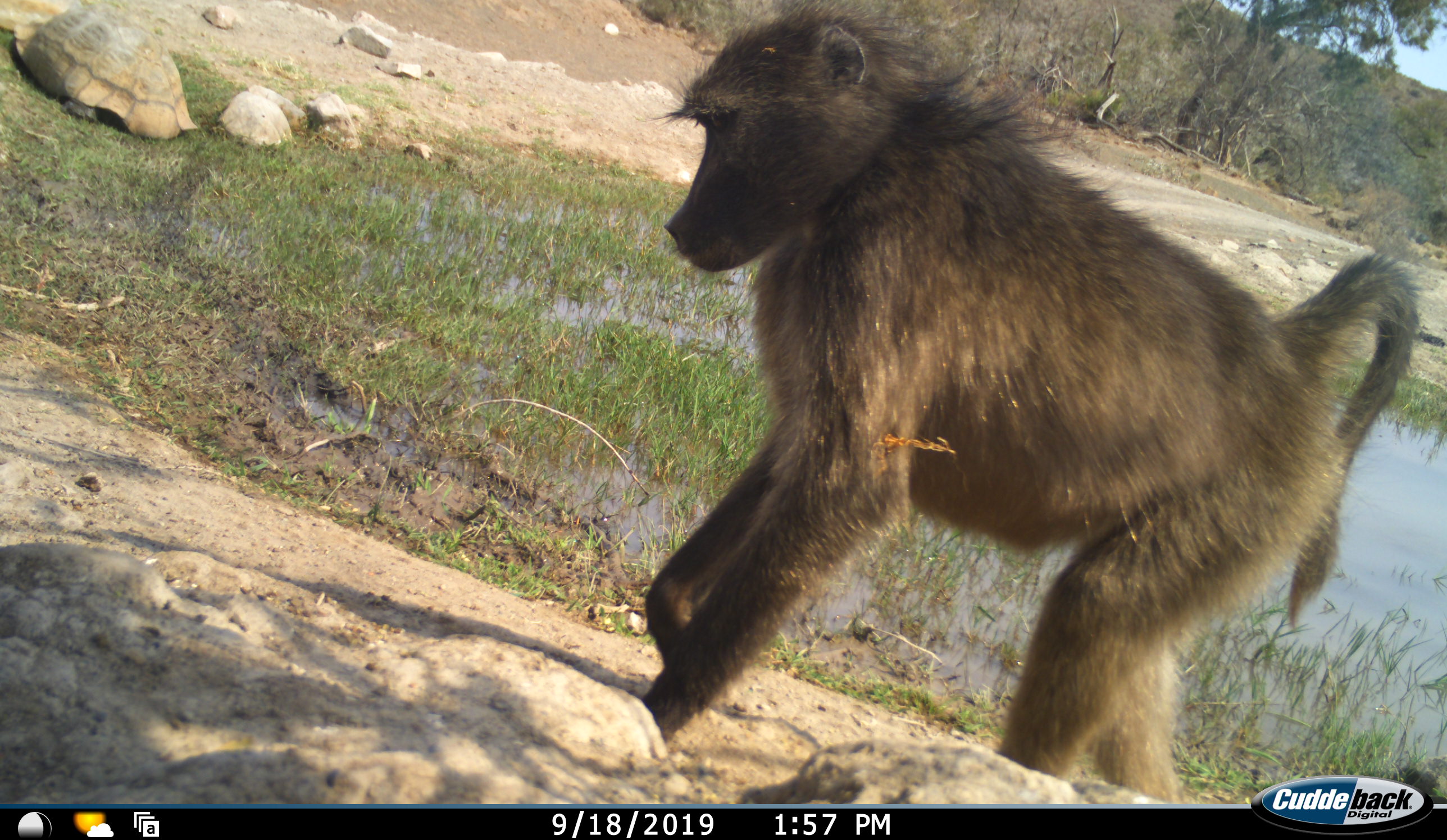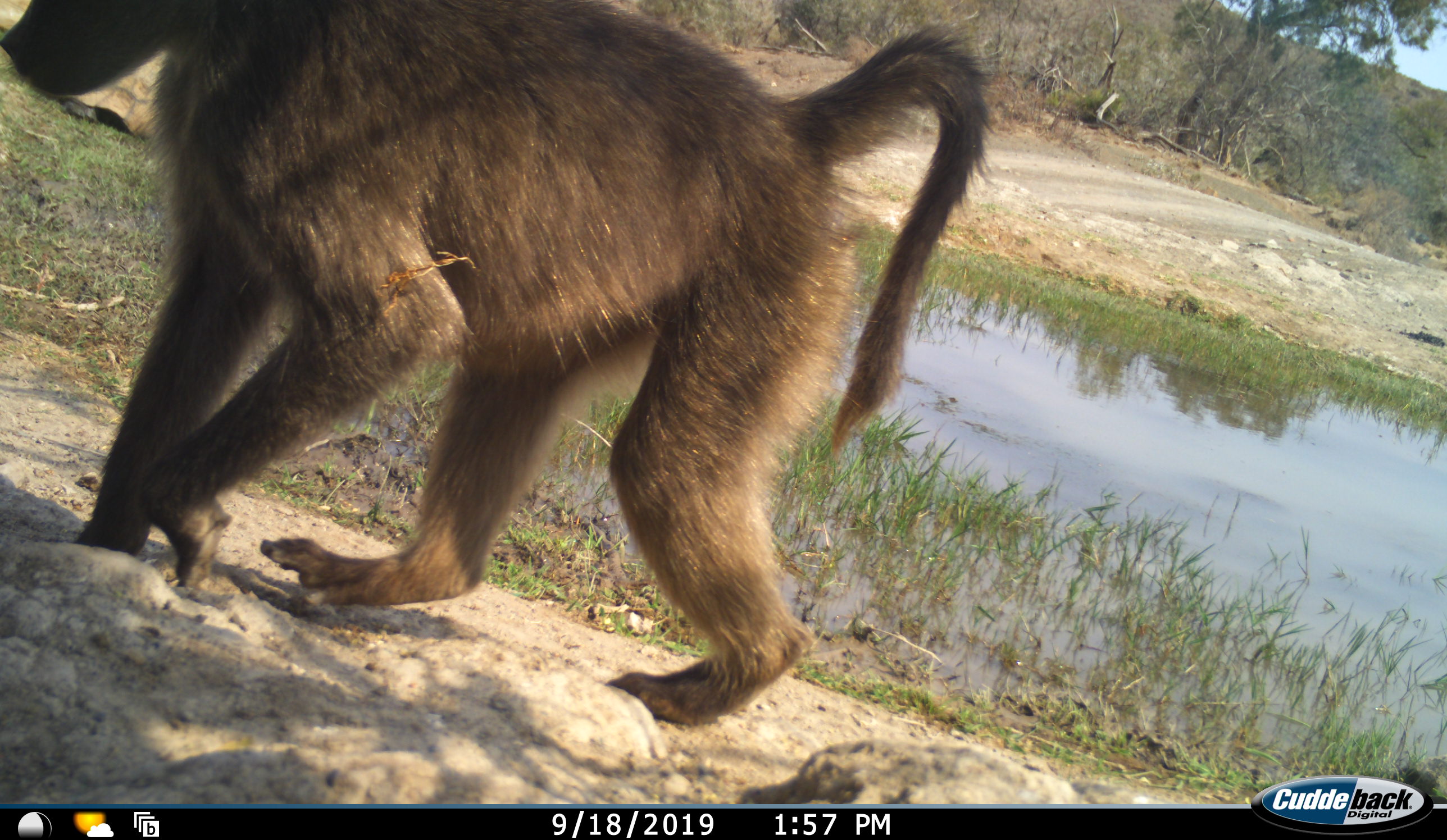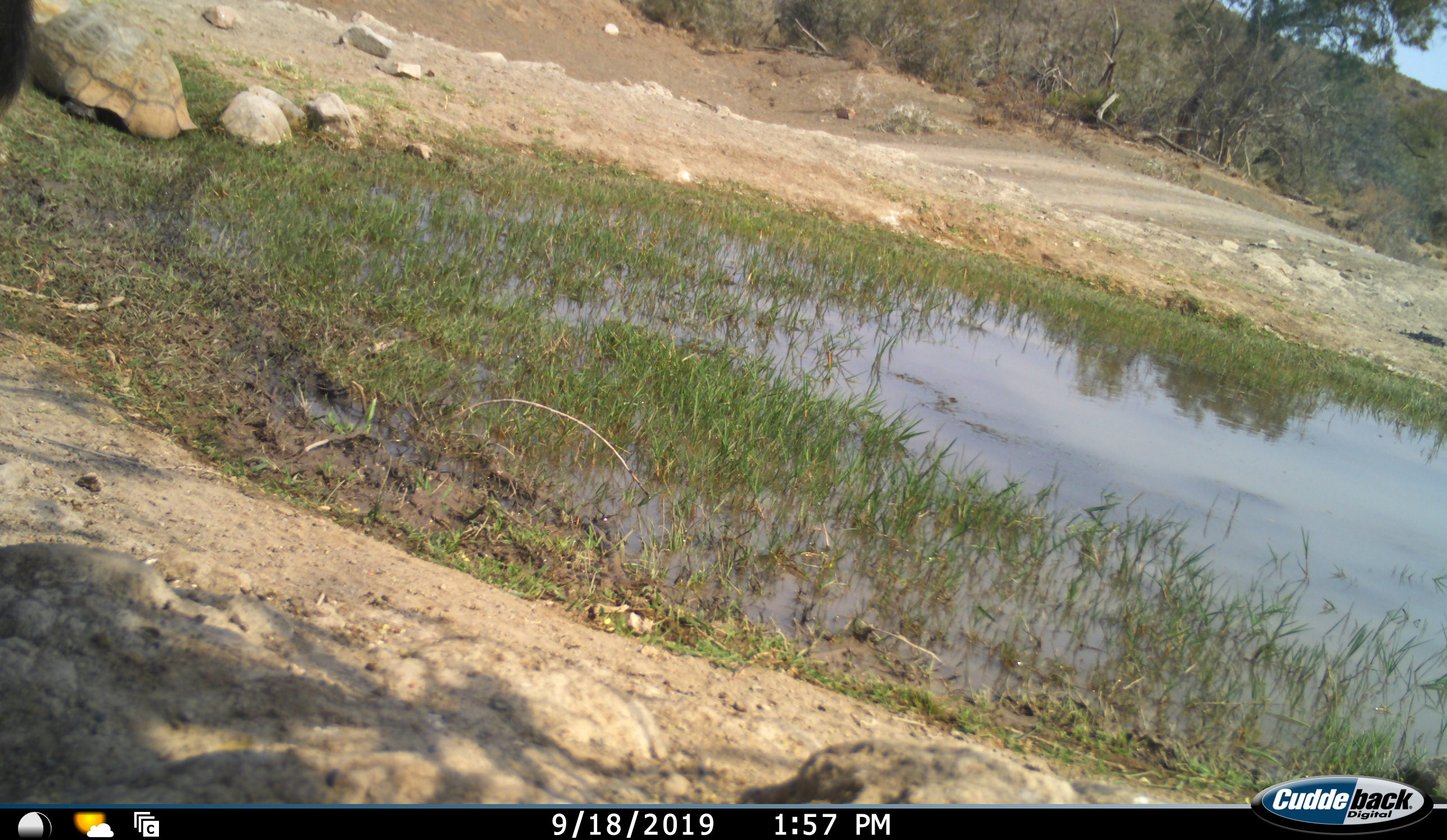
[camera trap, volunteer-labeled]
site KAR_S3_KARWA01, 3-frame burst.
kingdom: Animalia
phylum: Chordata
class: Mammalia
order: Primates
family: Cercopithecidae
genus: Papio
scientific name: Papio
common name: baboon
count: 1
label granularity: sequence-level